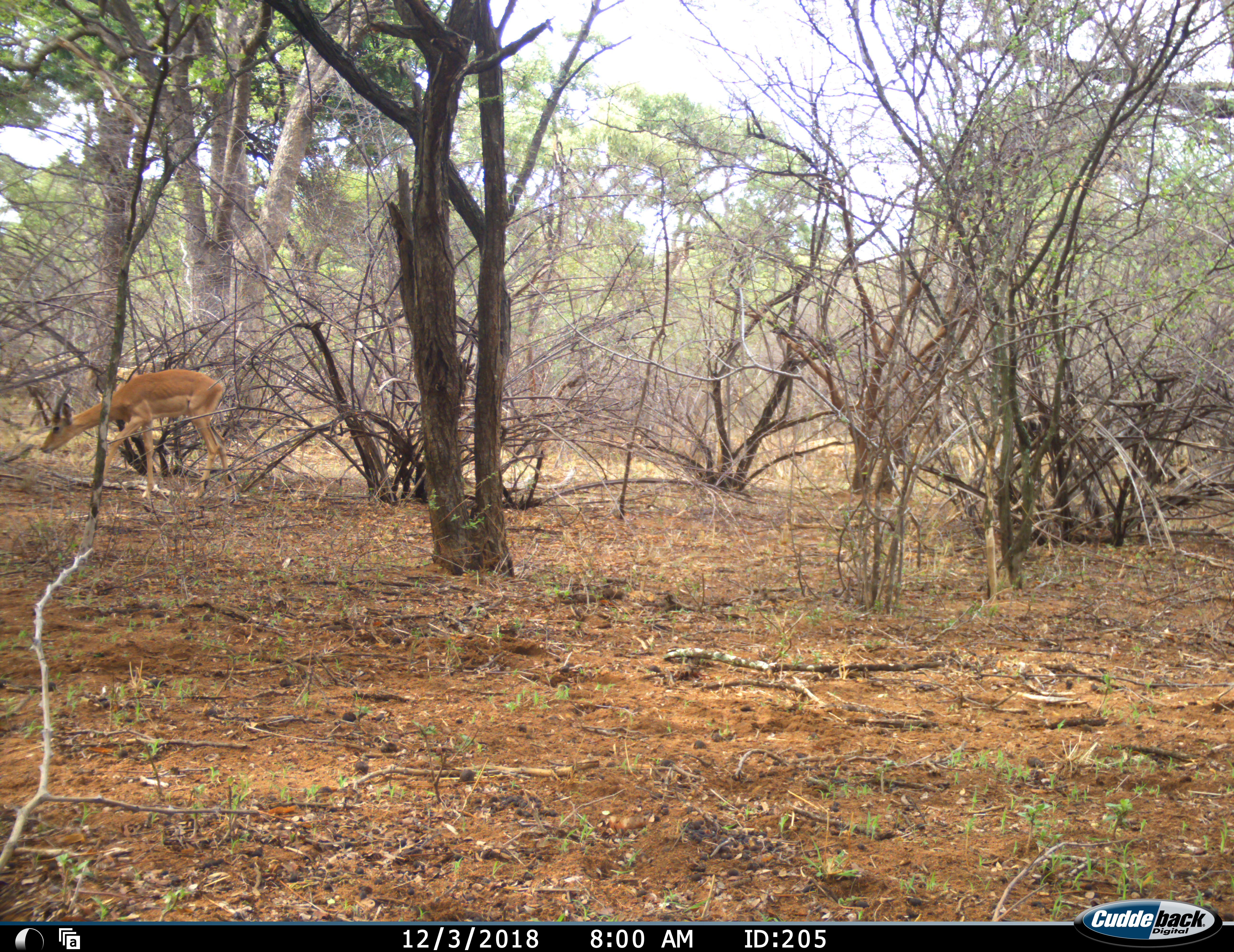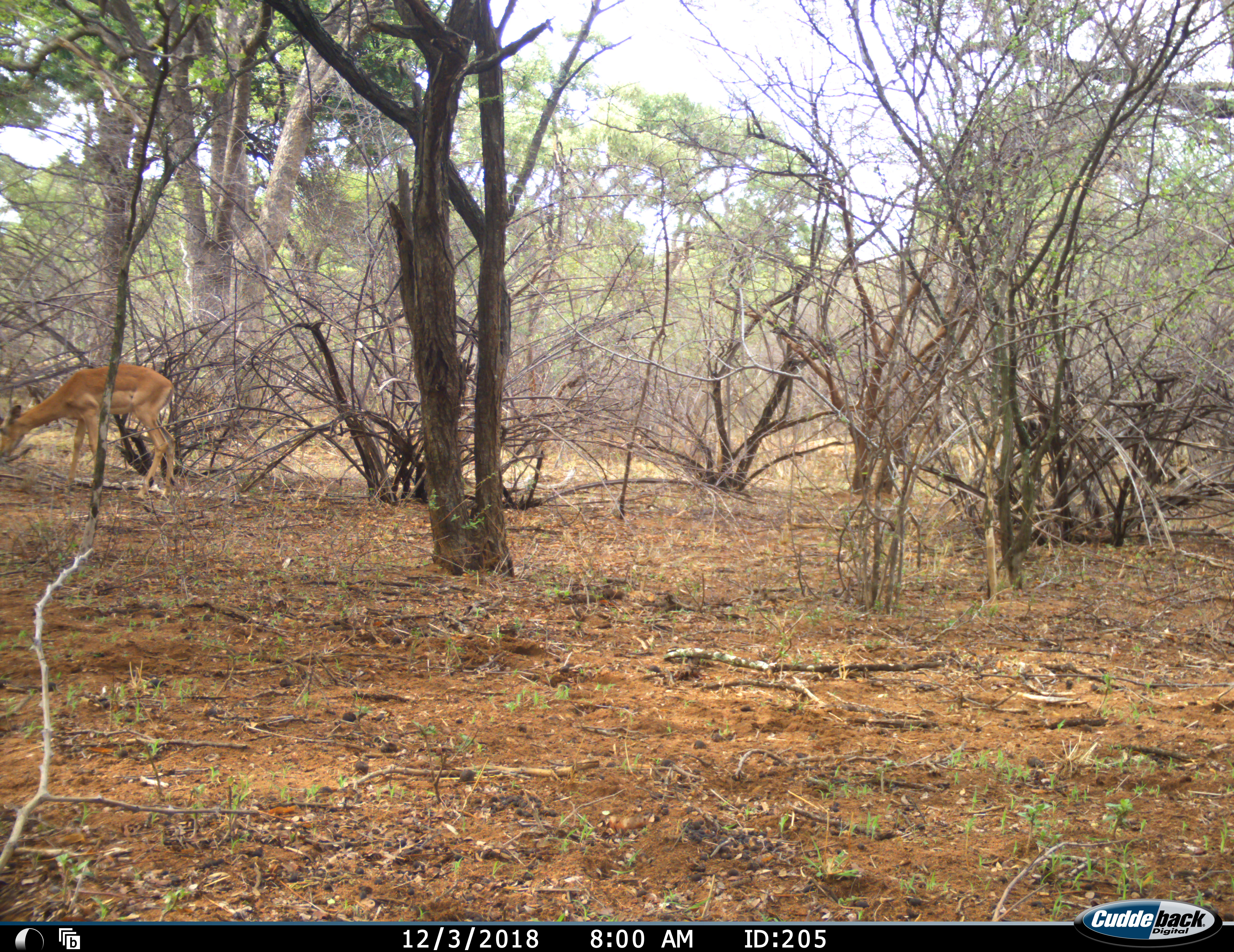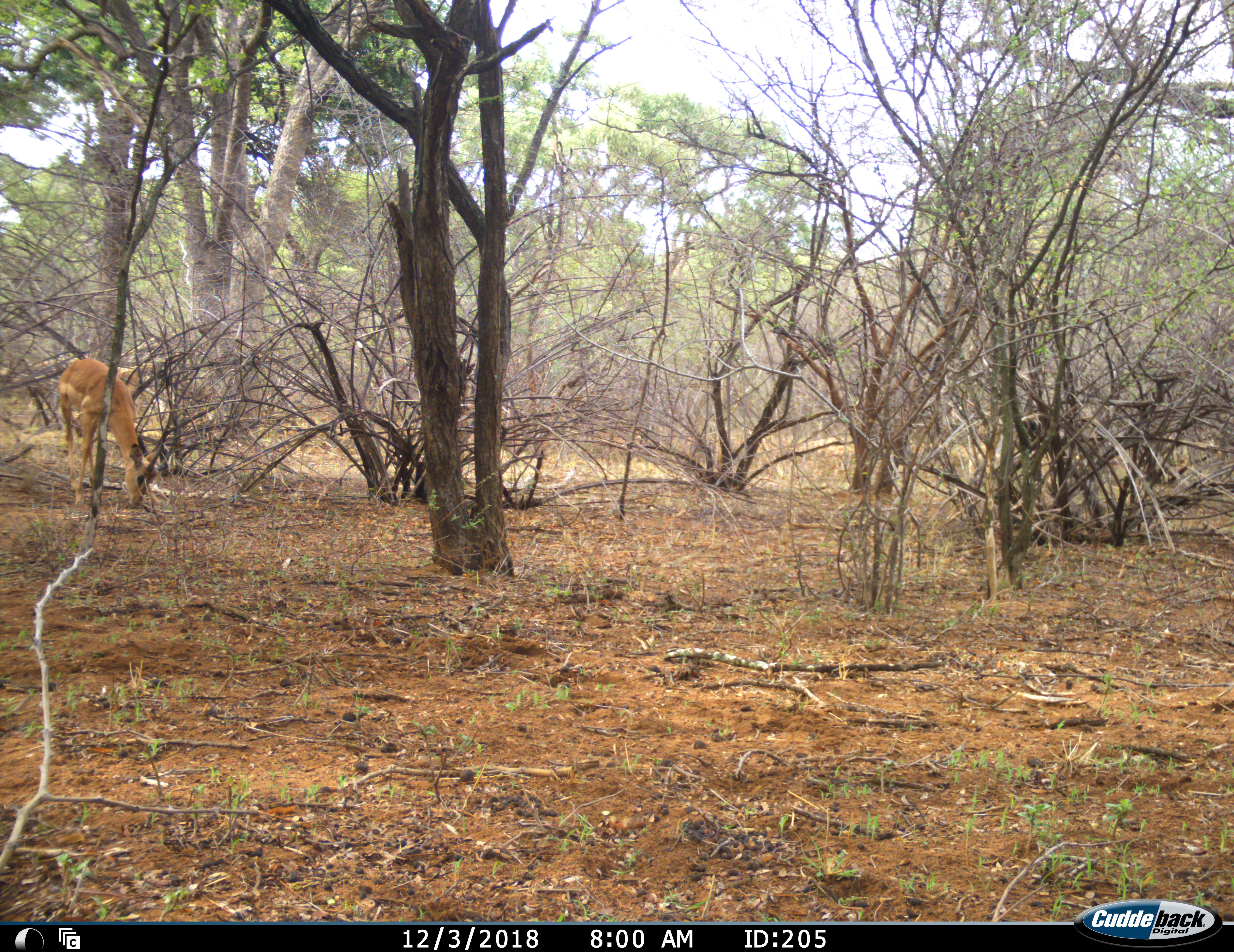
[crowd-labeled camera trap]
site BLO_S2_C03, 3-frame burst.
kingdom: Animalia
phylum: Chordata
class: Mammalia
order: Artiodactyla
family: Bovidae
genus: Aepyceros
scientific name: Aepyceros melampus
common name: impala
Impala (Aepyceros melampus), count 1. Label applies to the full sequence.